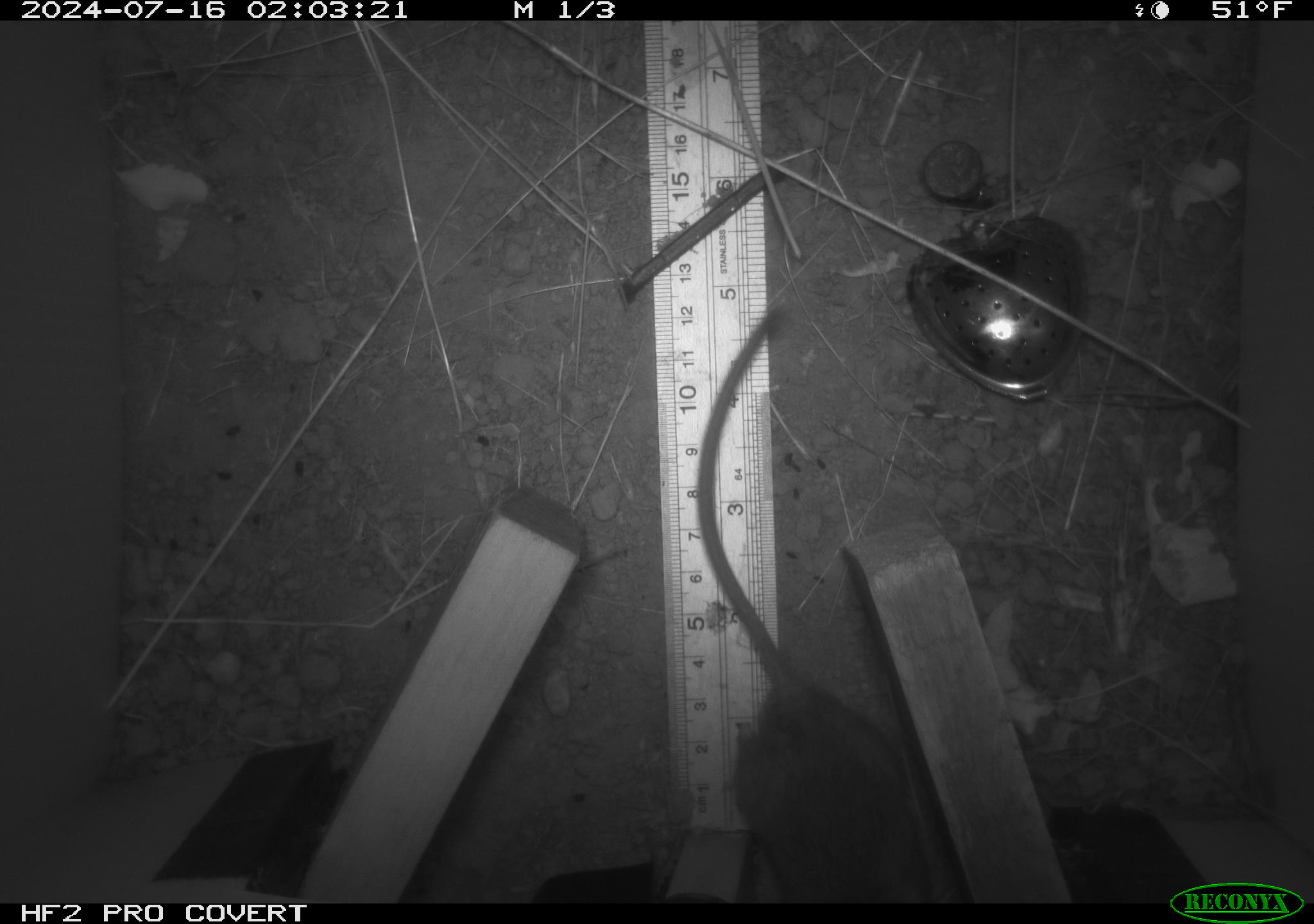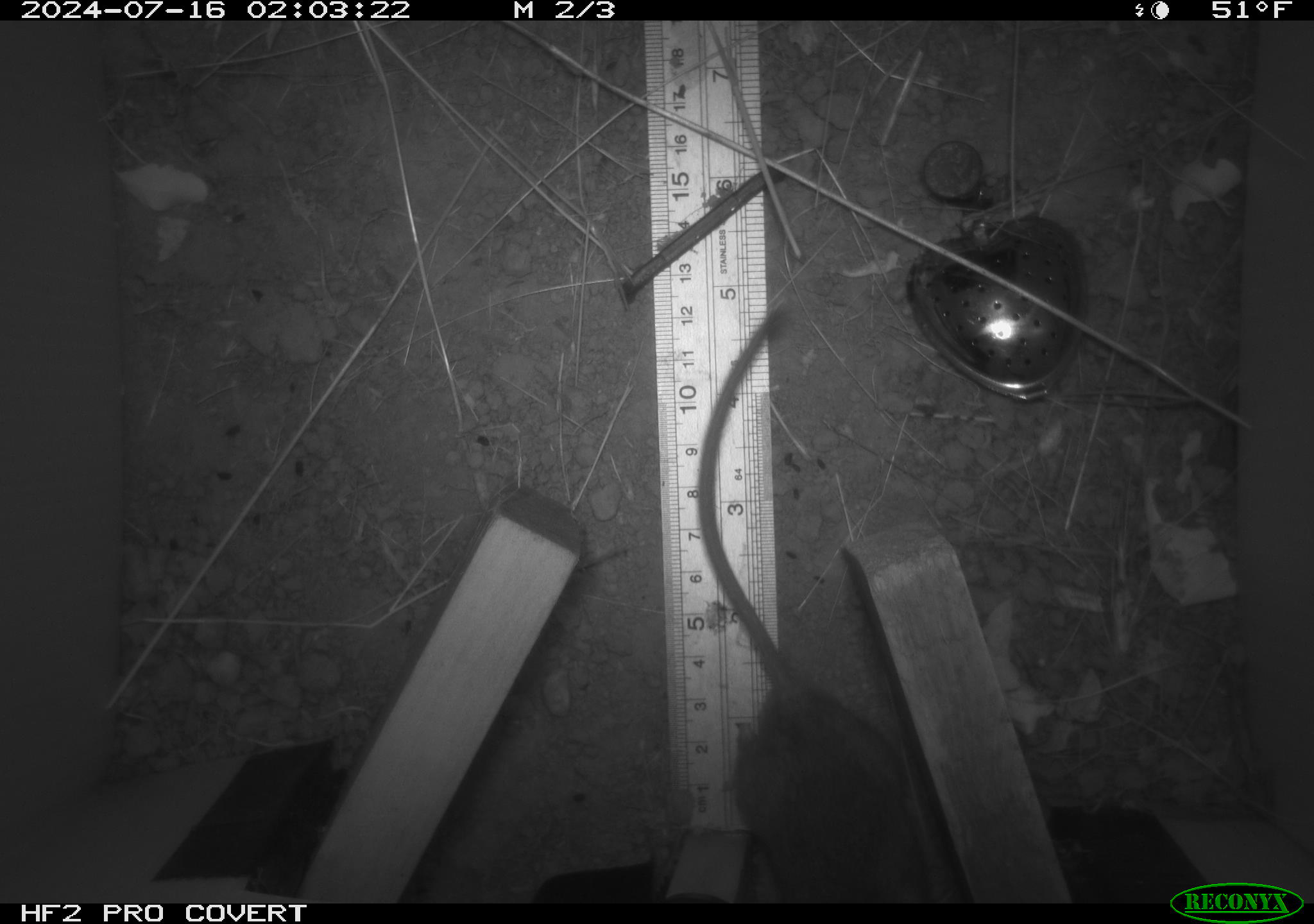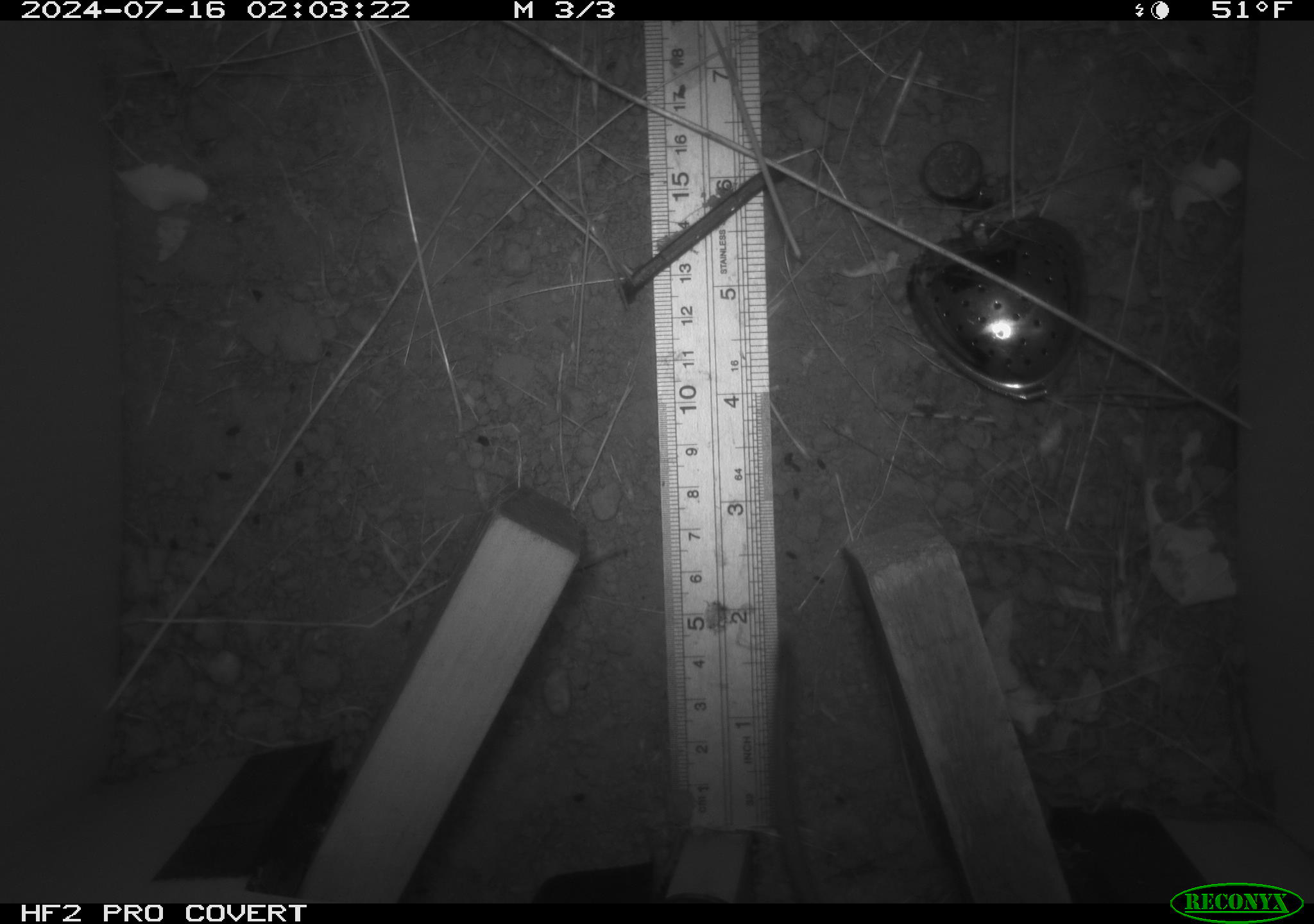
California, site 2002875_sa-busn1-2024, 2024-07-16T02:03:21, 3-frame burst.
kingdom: Animalia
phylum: Chordata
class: Mammalia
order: Rodentia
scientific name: Rodentia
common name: rodent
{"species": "rodent (Rodentia)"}